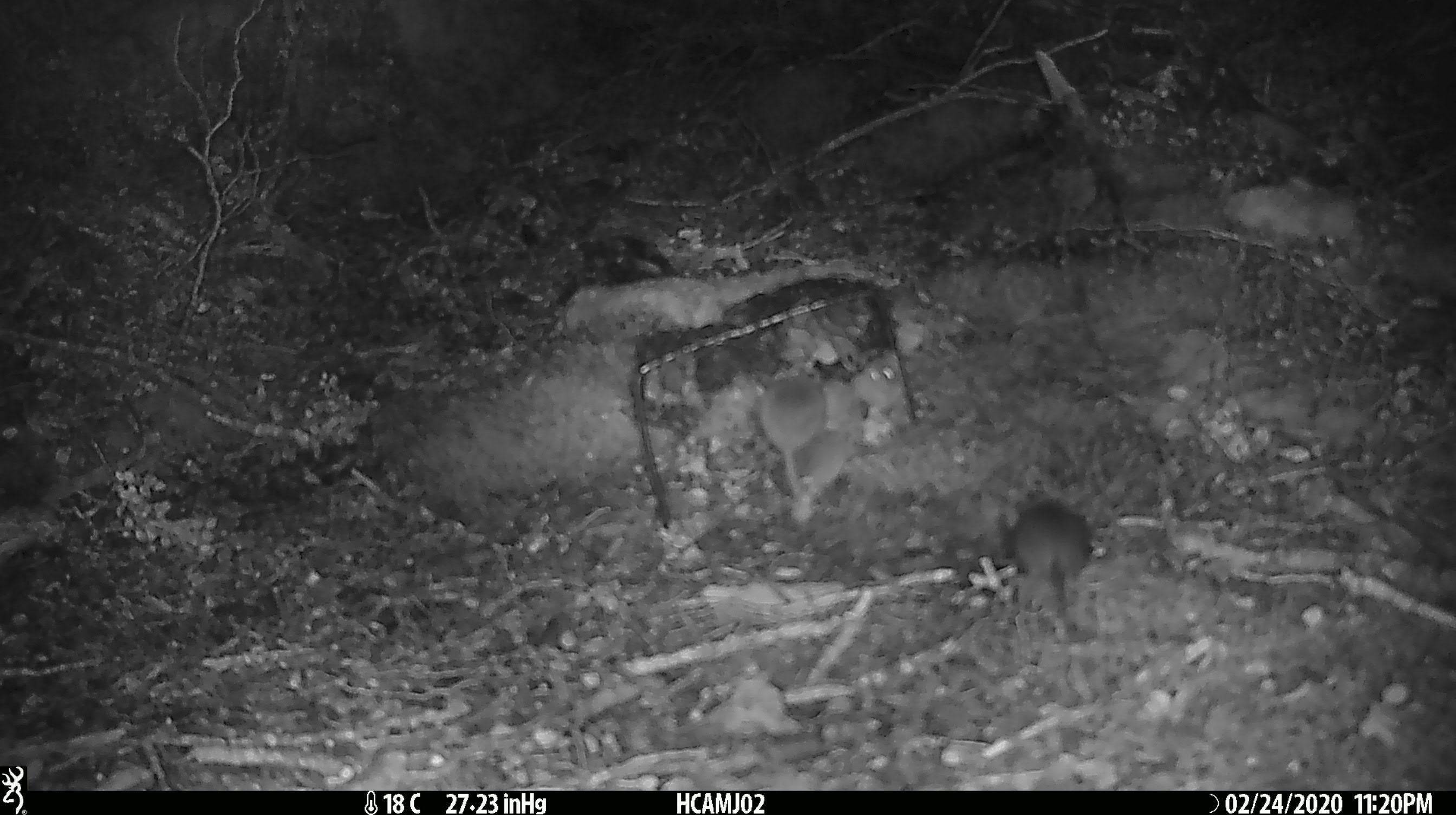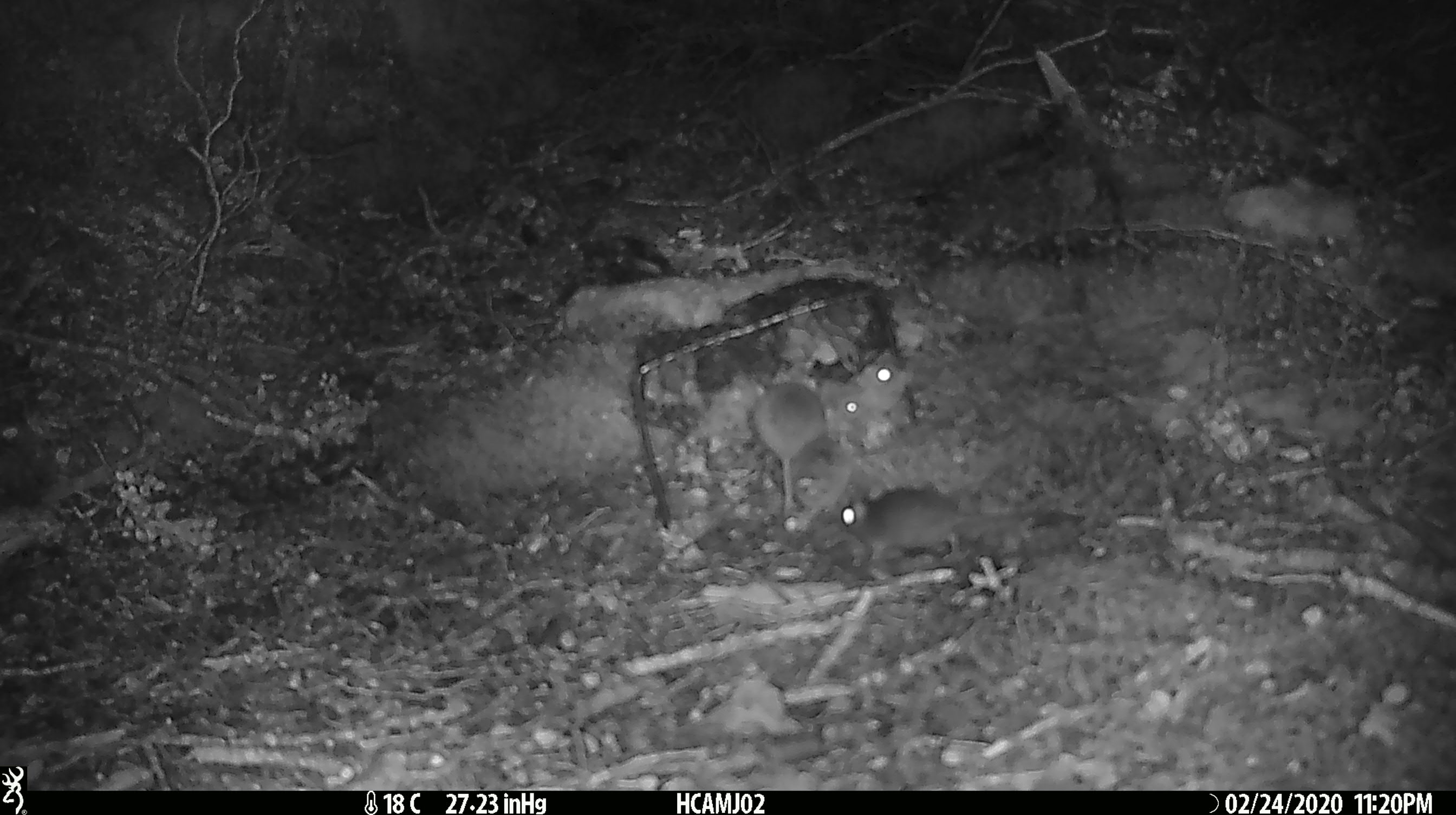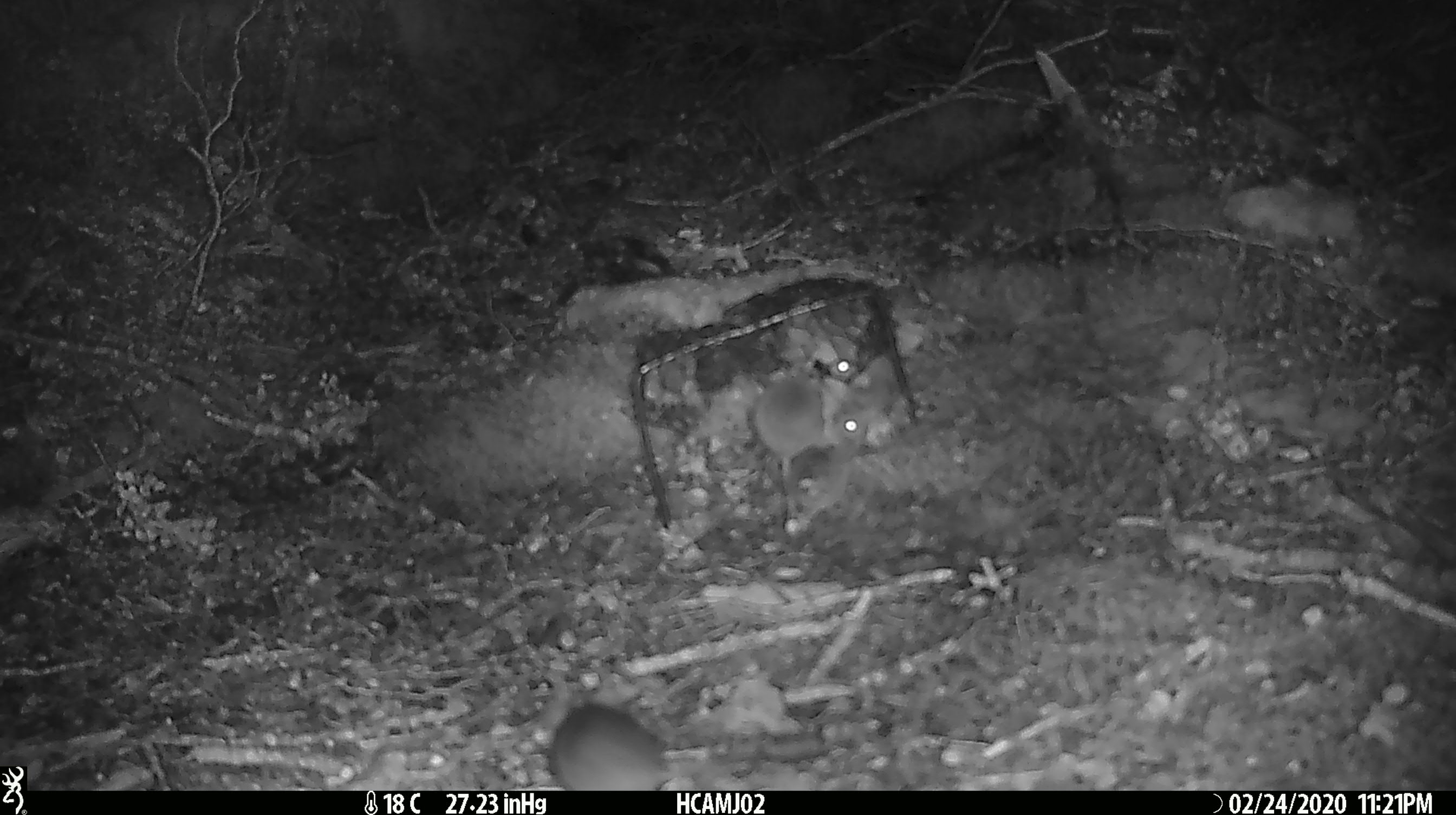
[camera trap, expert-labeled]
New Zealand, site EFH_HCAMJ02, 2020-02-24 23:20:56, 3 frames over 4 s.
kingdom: Animalia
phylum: Chordata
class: Mammalia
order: Rodentia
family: Muridae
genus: Mus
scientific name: Mus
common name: mouse